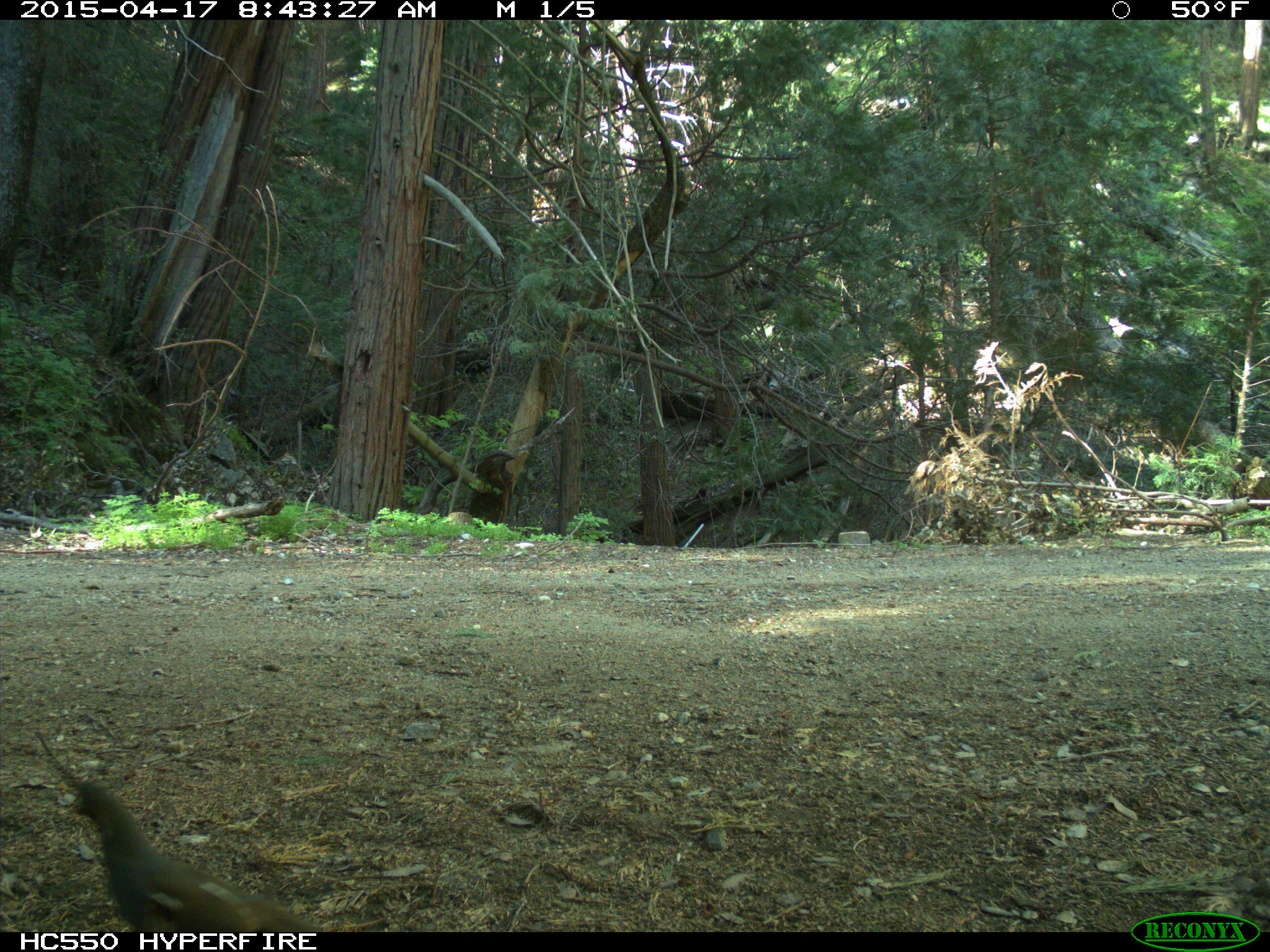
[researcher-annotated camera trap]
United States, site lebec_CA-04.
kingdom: Animalia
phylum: Chordata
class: Aves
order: Galliformes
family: Odontophoridae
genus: Callipepla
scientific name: Callipepla californica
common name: california quail